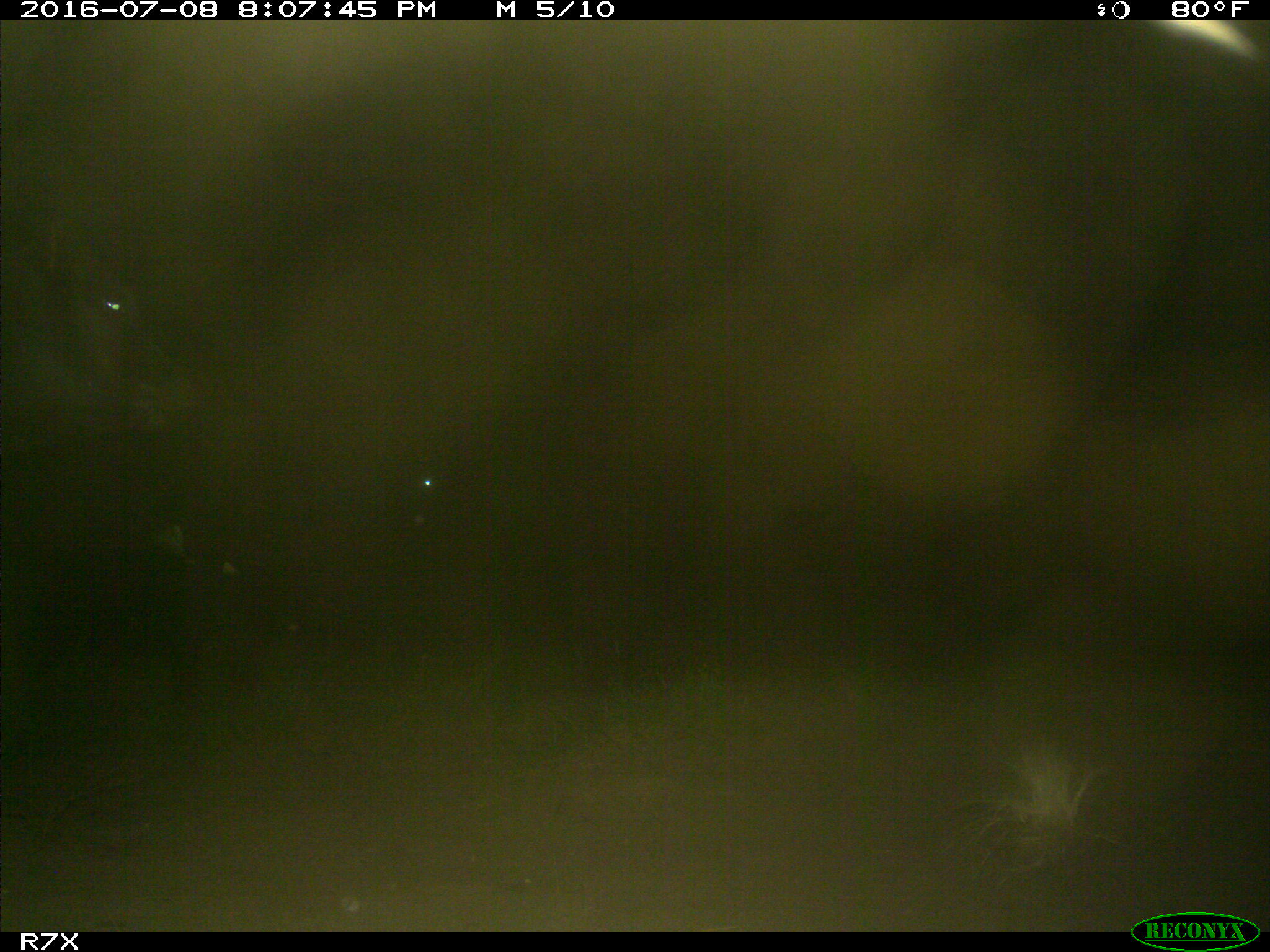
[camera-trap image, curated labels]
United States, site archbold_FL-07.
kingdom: Animalia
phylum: Chordata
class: Mammalia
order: Artiodactyla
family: Bovidae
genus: Bos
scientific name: Bos taurus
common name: domestic cow